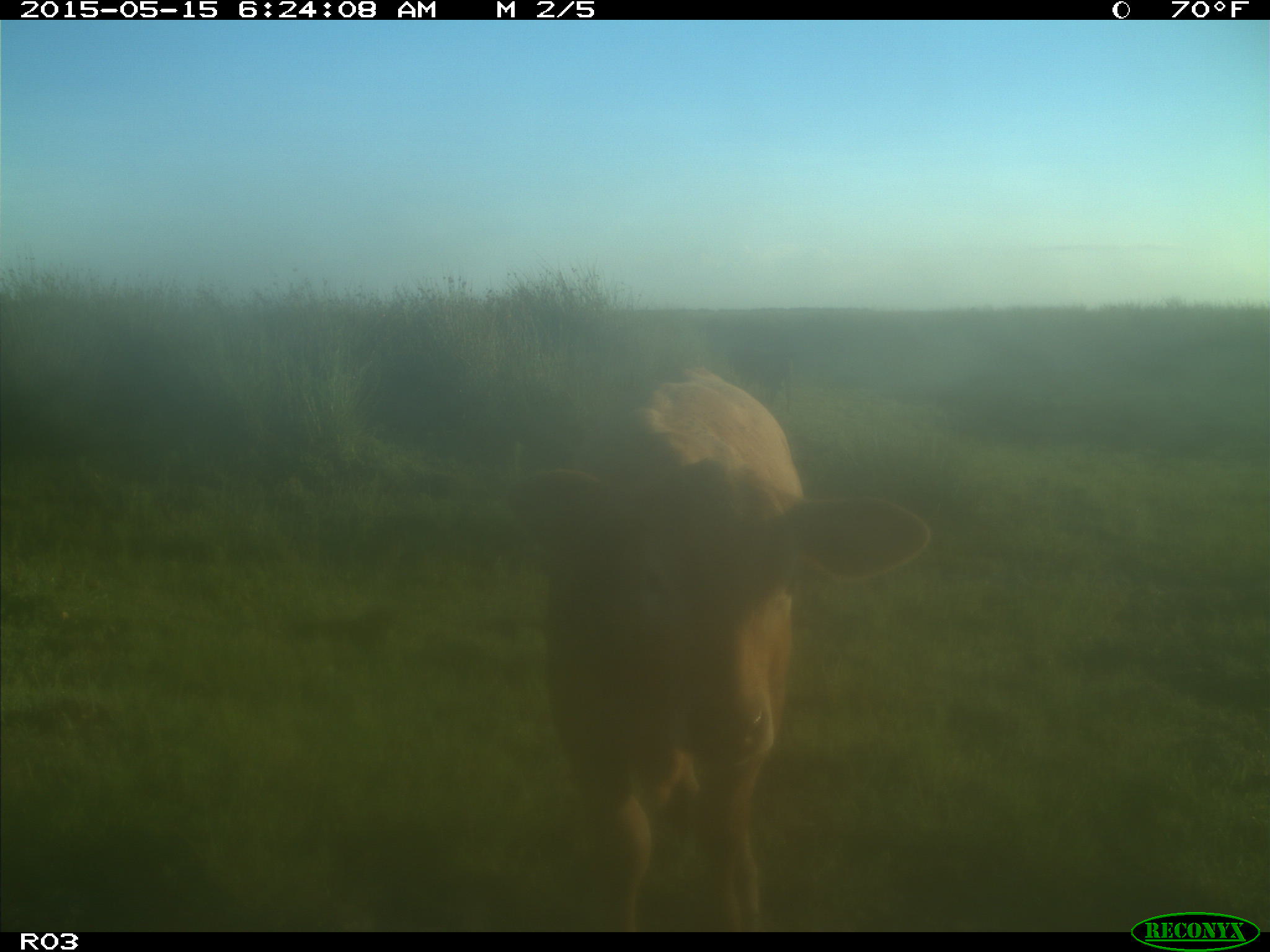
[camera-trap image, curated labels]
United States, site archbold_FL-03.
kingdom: Animalia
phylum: Chordata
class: Mammalia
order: Artiodactyla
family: Bovidae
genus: Bos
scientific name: Bos taurus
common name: domestic cow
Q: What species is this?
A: Bos taurus (domestic cow).